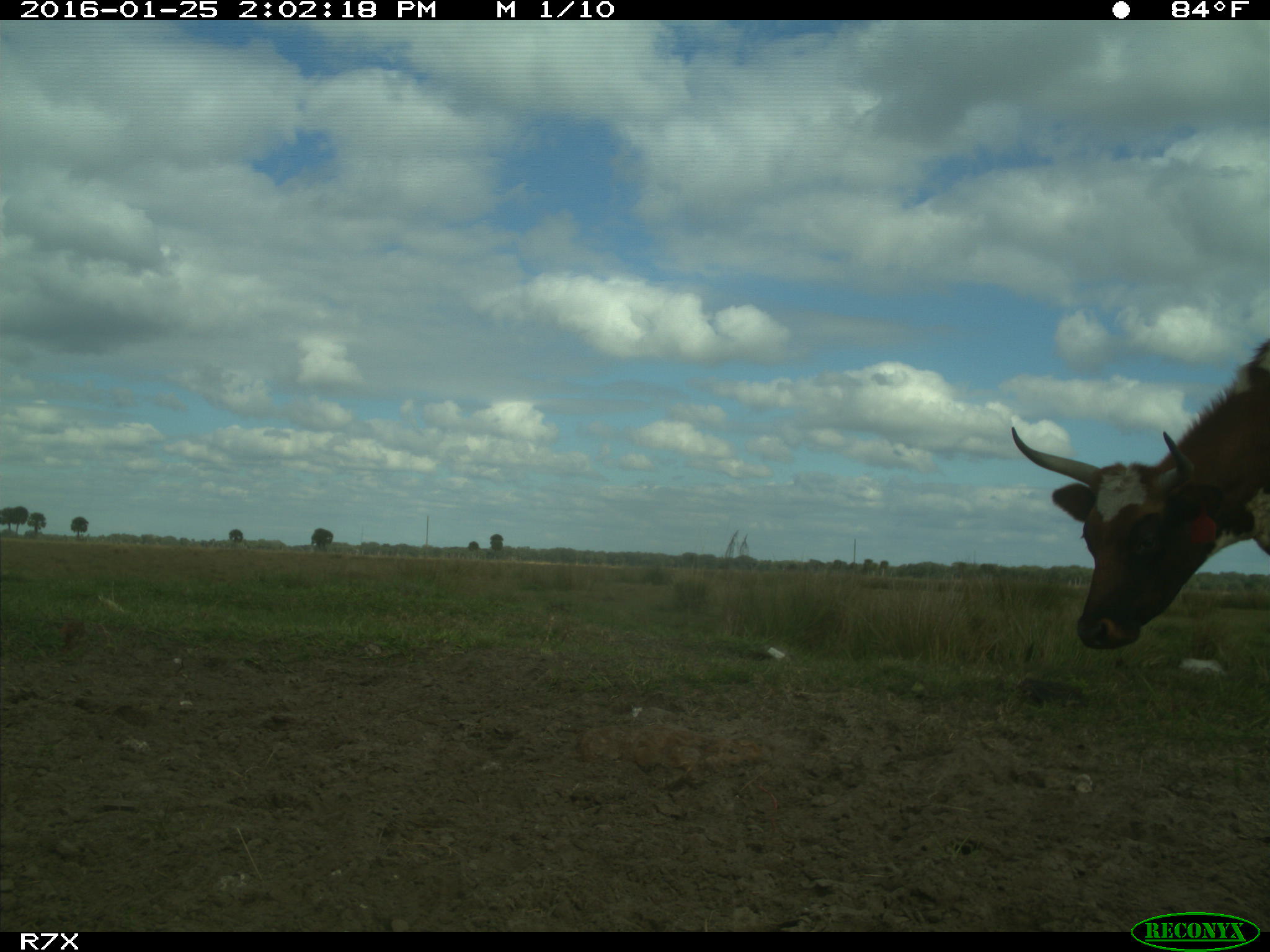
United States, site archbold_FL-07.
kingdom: Animalia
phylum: Chordata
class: Mammalia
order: Artiodactyla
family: Bovidae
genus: Bos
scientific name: Bos taurus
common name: domestic cow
Bos taurus (domestic cow).